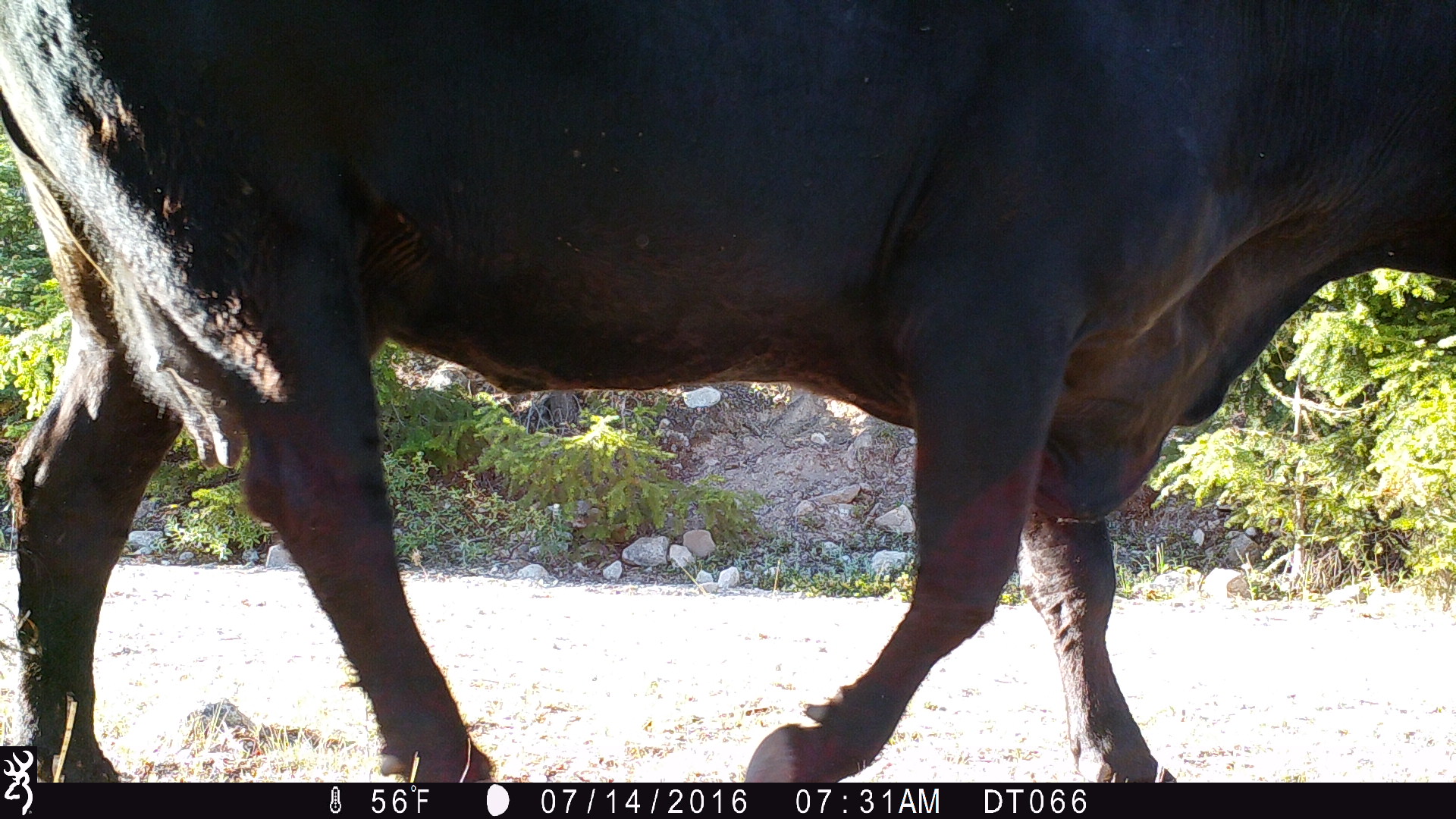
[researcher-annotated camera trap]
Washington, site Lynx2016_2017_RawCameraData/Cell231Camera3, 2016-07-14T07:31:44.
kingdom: Animalia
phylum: Chordata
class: Mammalia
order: Artiodactyla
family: Bovidae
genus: Bos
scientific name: Bos taurus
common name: domestic cattle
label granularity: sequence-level